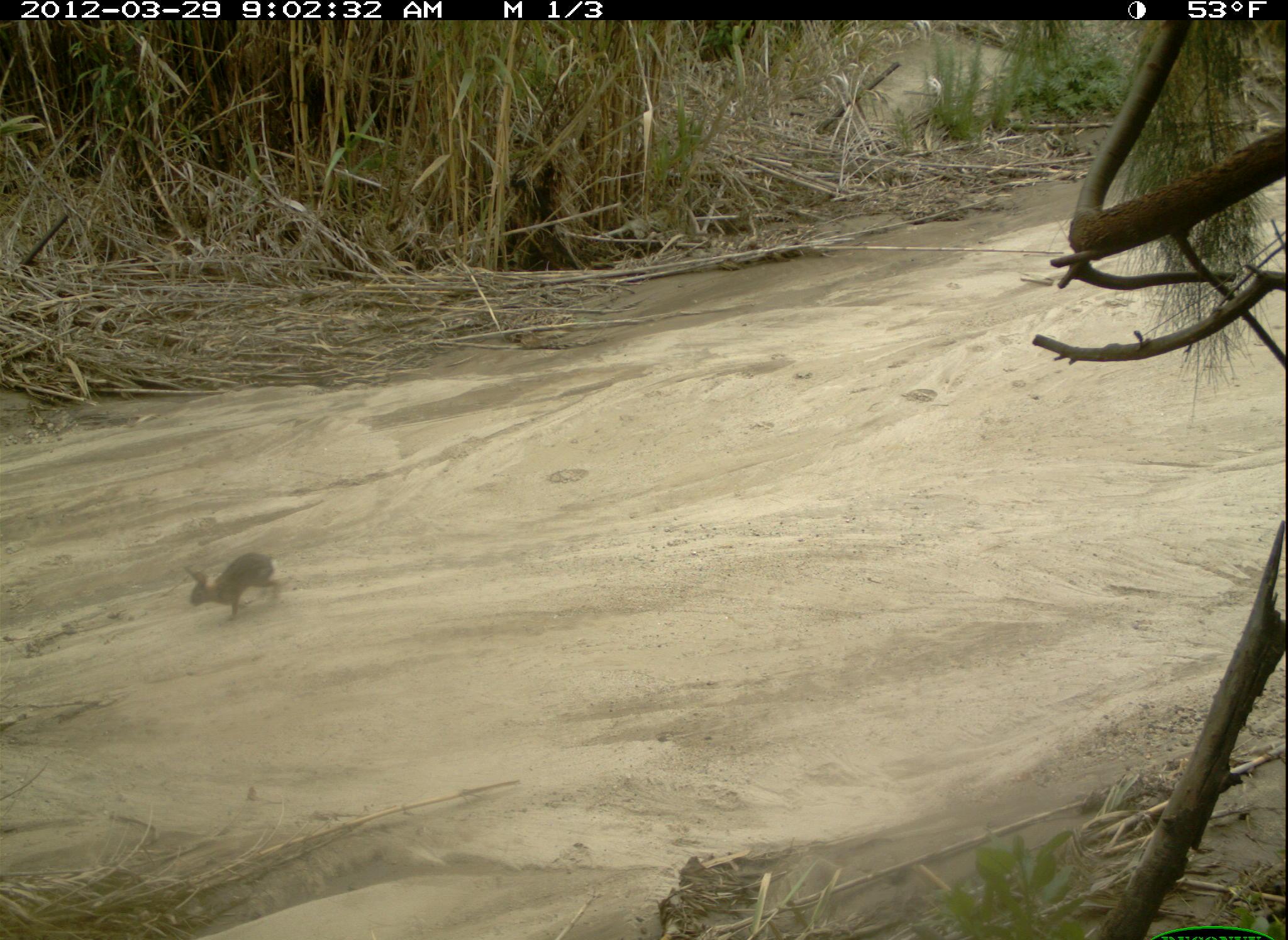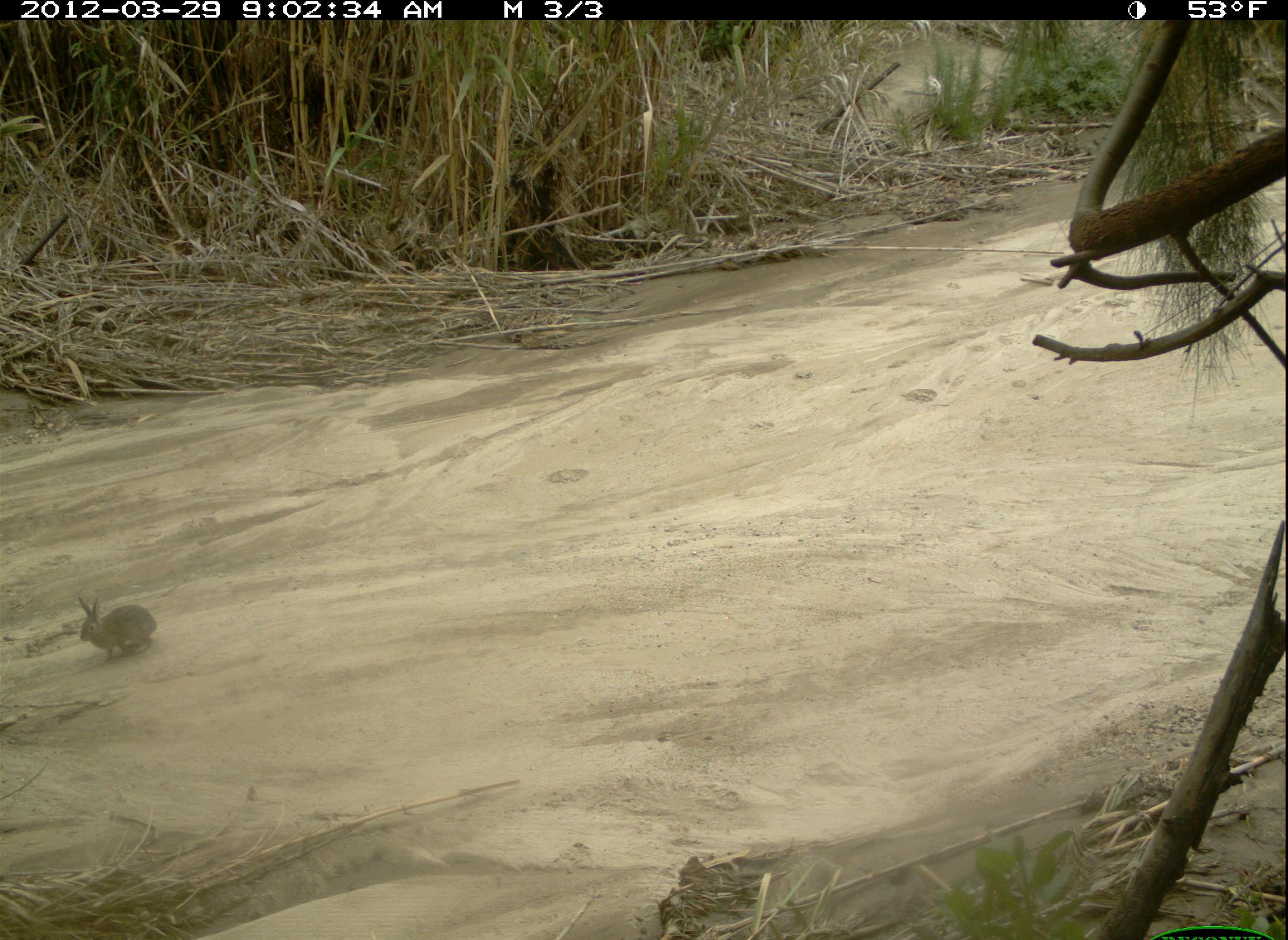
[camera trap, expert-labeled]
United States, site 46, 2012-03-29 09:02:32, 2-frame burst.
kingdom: Animalia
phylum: Chordata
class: Mammalia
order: Lagomorpha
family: Leporidae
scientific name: Leporidae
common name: rabbits and hares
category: rabbit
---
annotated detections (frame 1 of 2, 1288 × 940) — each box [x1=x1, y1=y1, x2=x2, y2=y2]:
rabbit: [x1=172, y1=541, x2=293, y2=625]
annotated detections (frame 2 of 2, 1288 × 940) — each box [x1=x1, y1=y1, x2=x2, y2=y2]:
rabbit: [x1=55, y1=581, x2=211, y2=680]